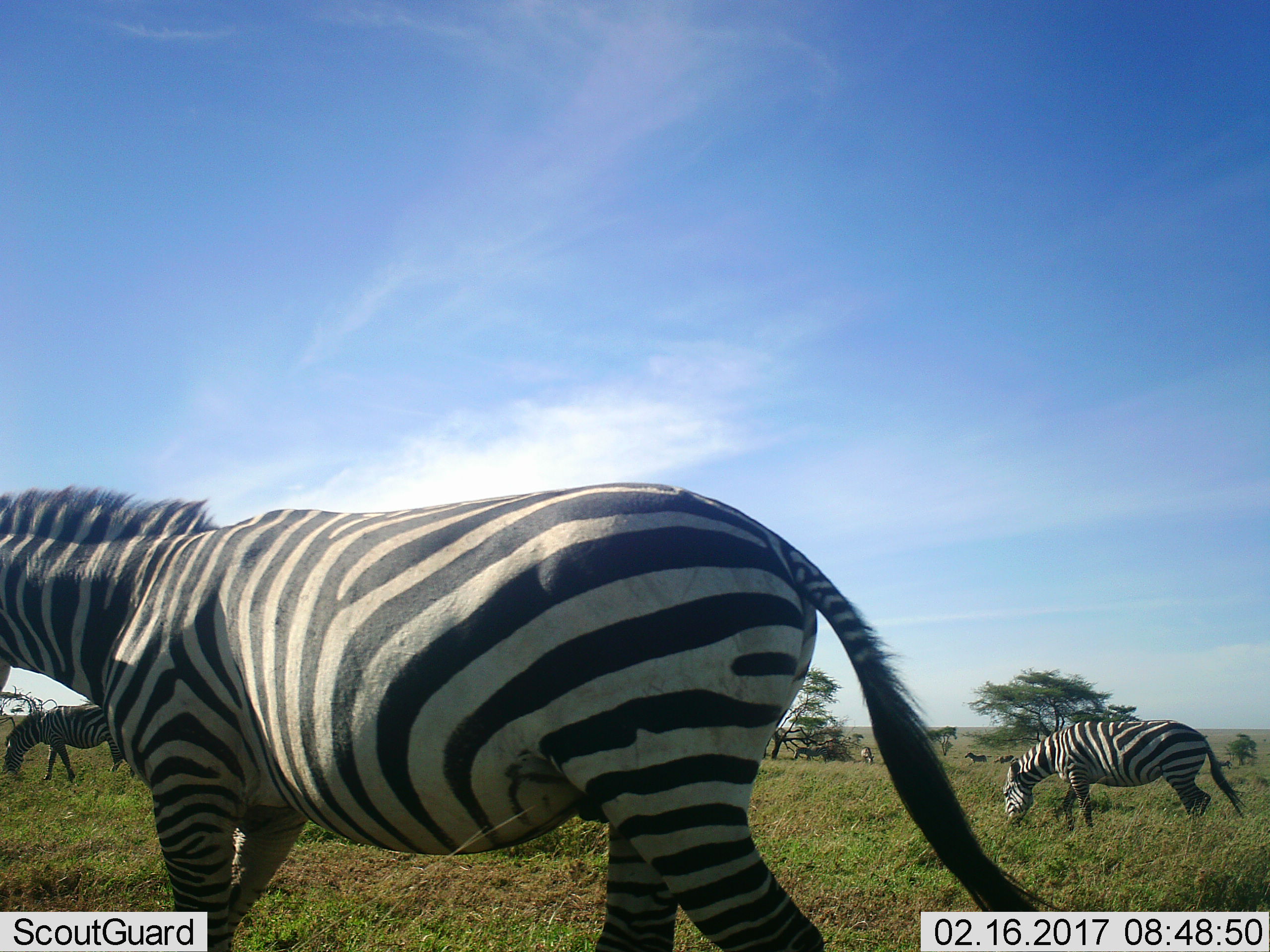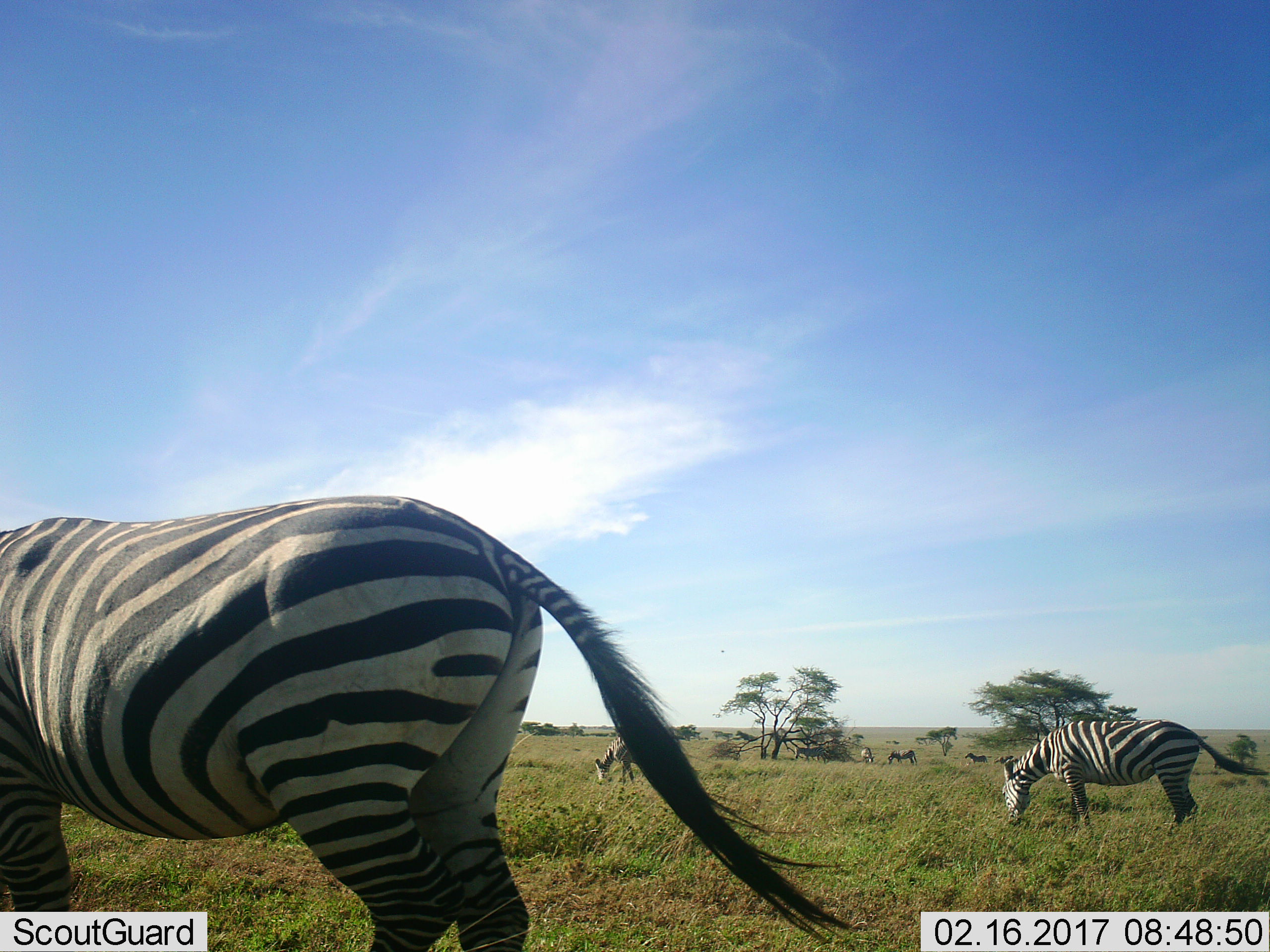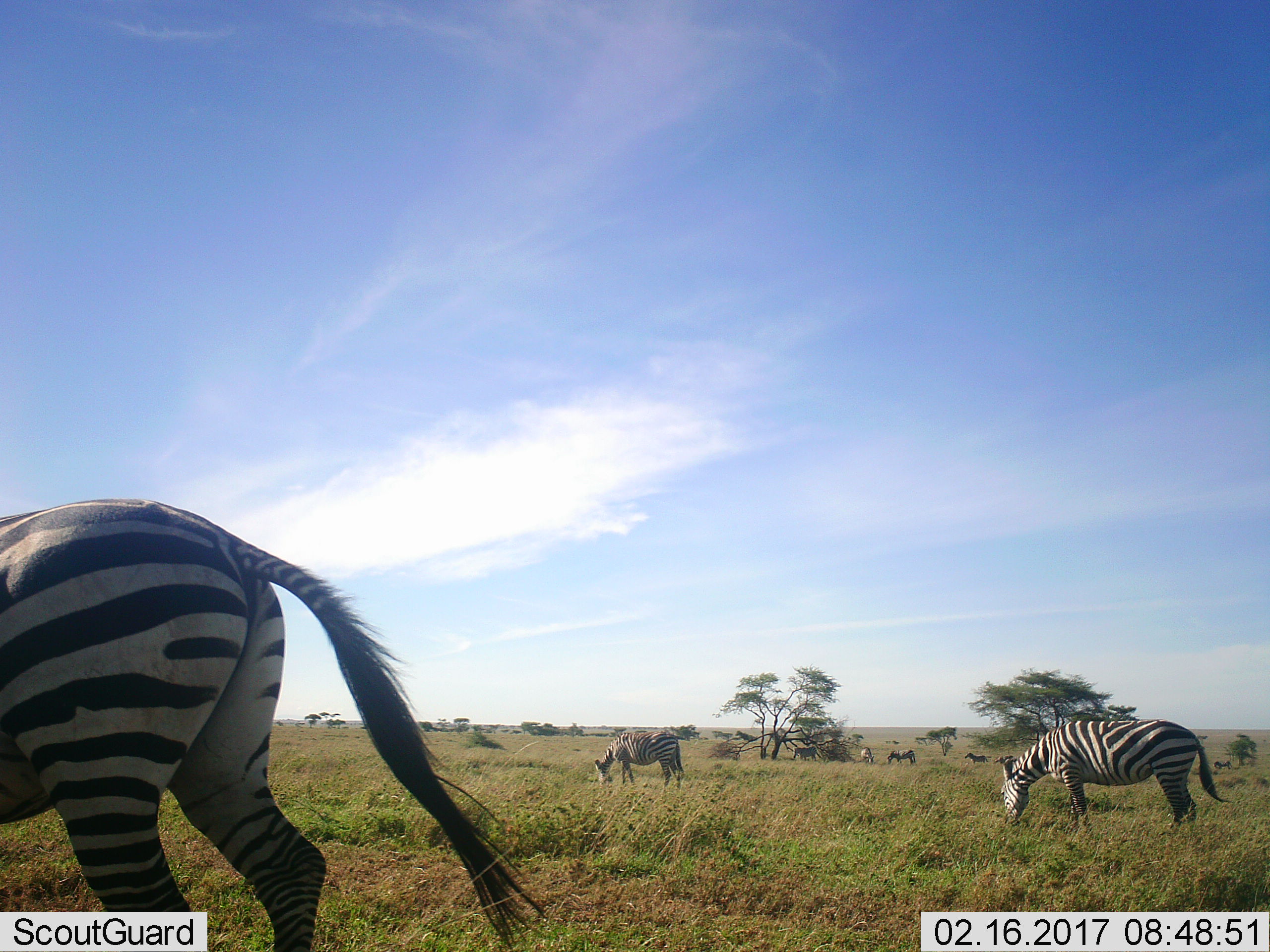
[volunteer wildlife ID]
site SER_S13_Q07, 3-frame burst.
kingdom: Animalia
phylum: Chordata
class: Mammalia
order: Perissodactyla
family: Equidae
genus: Equus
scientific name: Equus quagga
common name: plains zebra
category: zebraplains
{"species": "zebraplains (plains zebra) (Equus quagga)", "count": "7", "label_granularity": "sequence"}